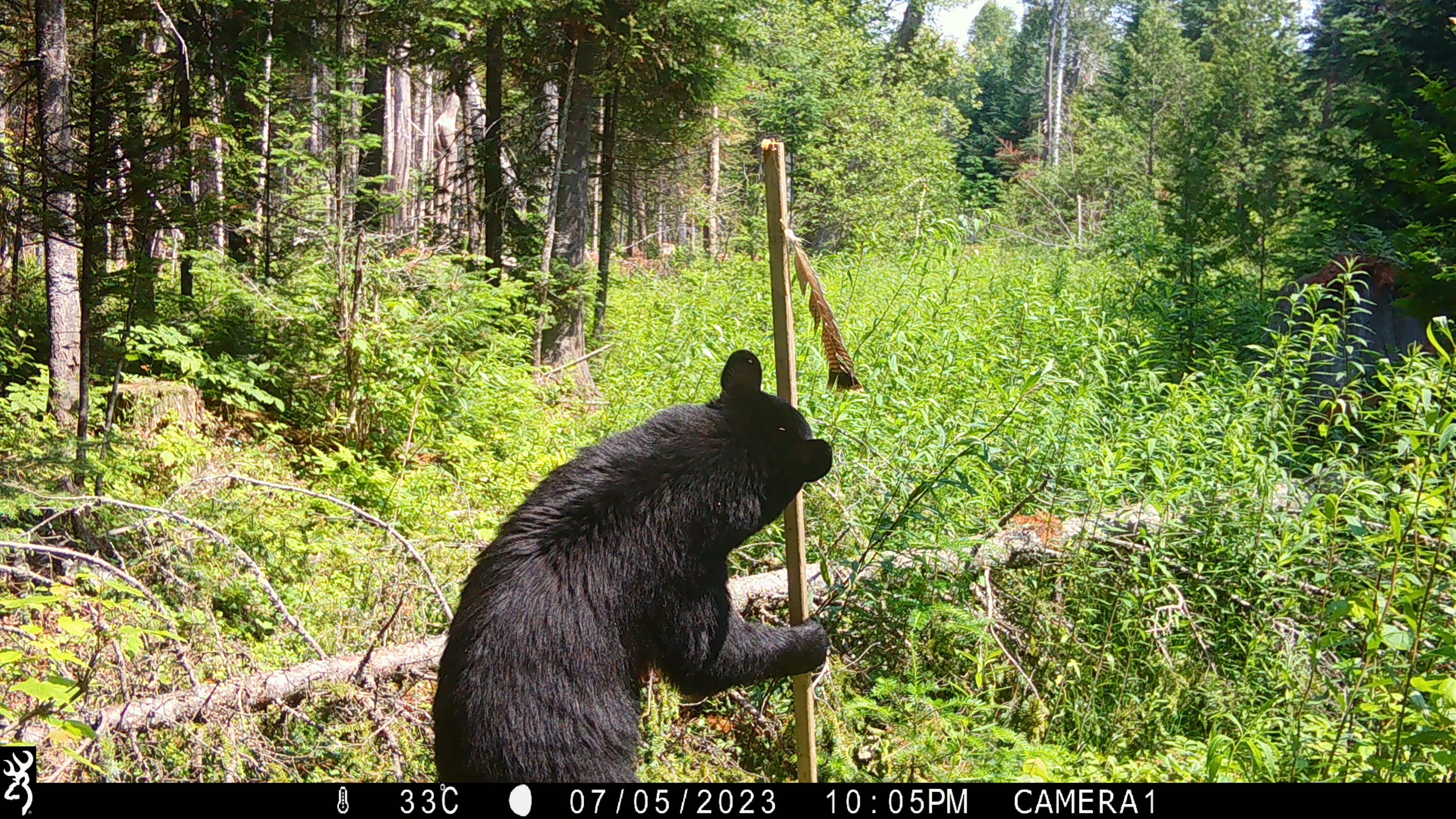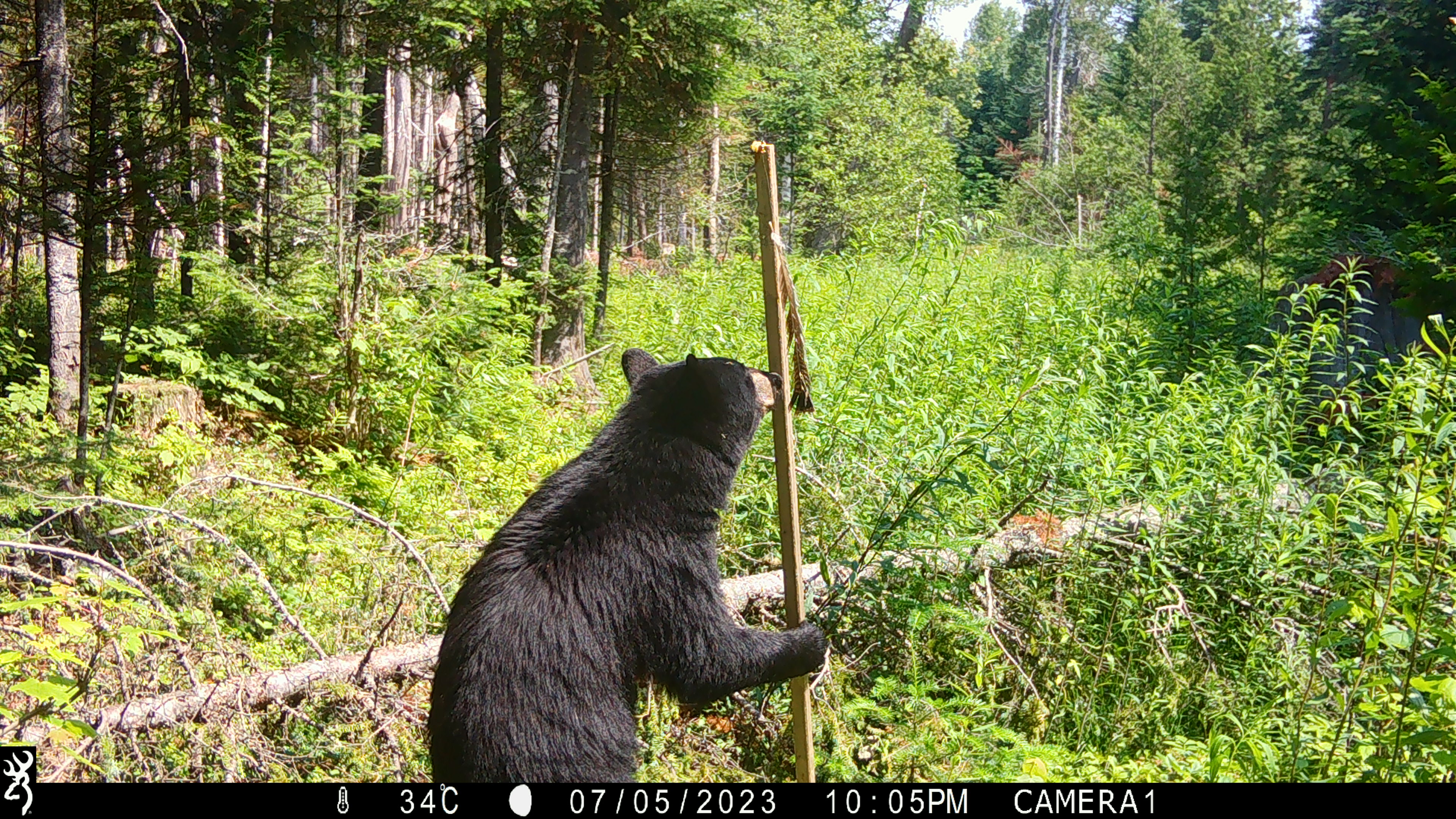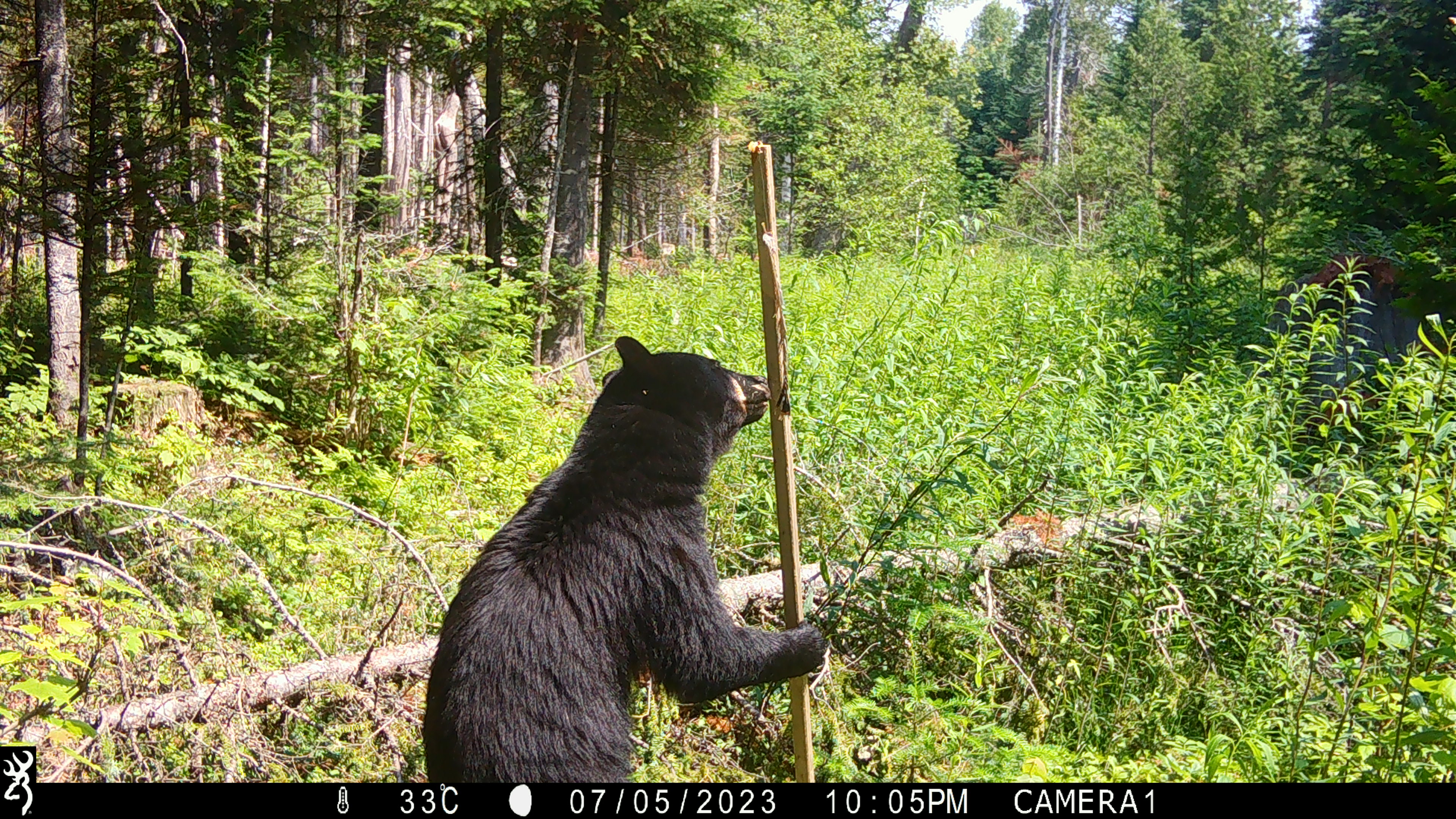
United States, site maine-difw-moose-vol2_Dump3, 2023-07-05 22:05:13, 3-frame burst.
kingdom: Animalia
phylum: Chordata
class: Mammalia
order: Carnivora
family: Ursidae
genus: Ursus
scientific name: Ursus americanus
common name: black bear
Black bear (Ursus americanus).